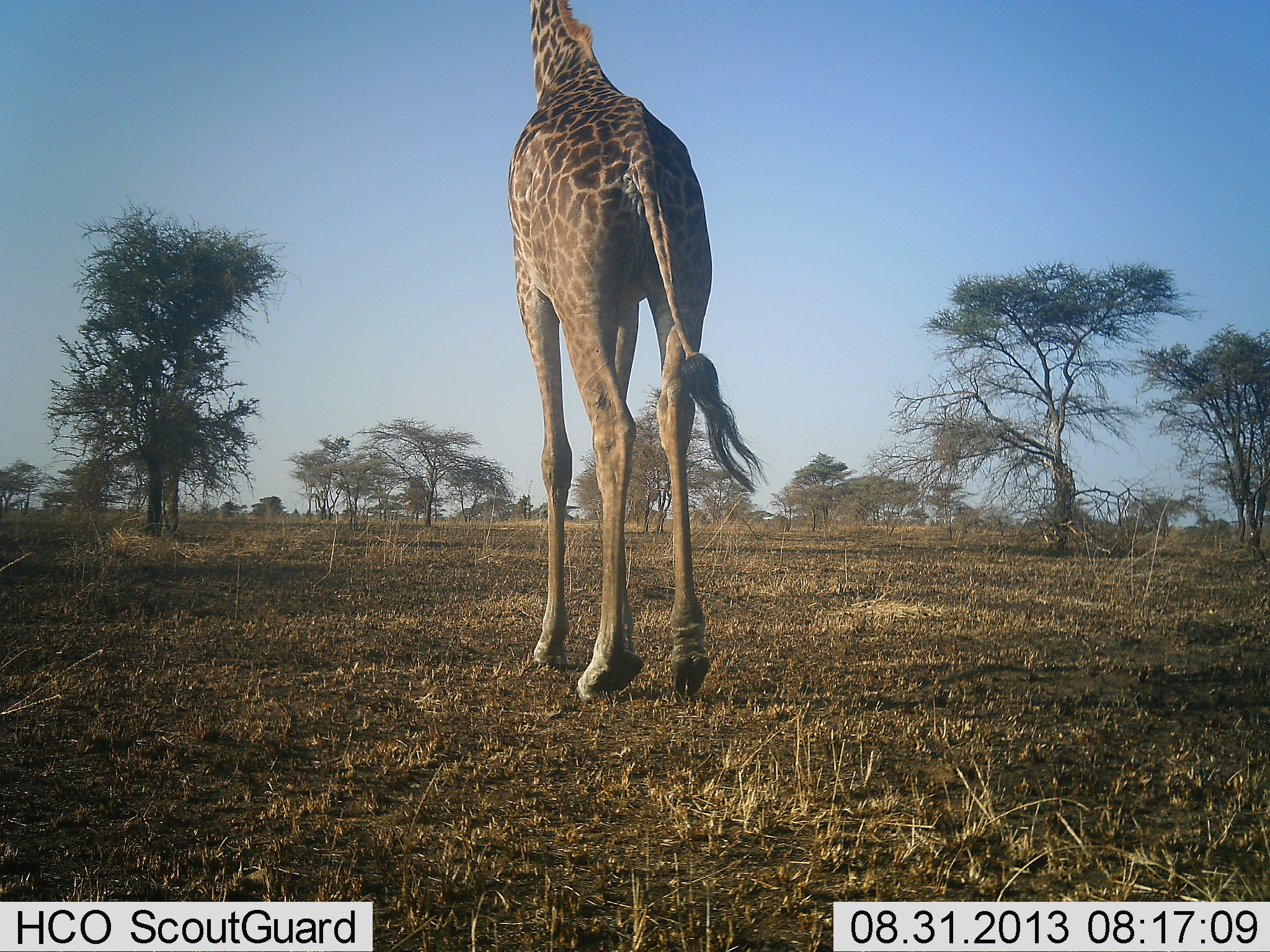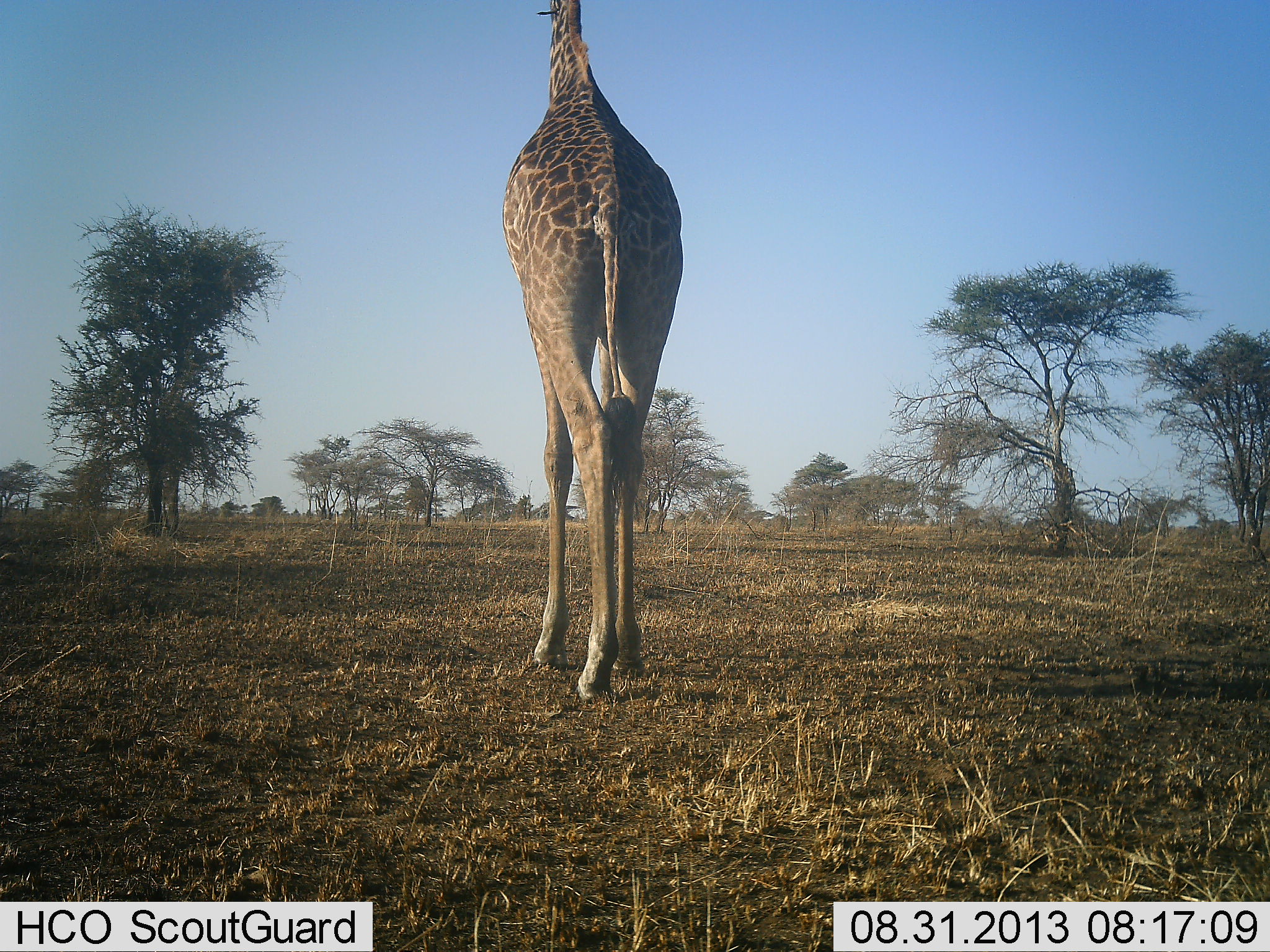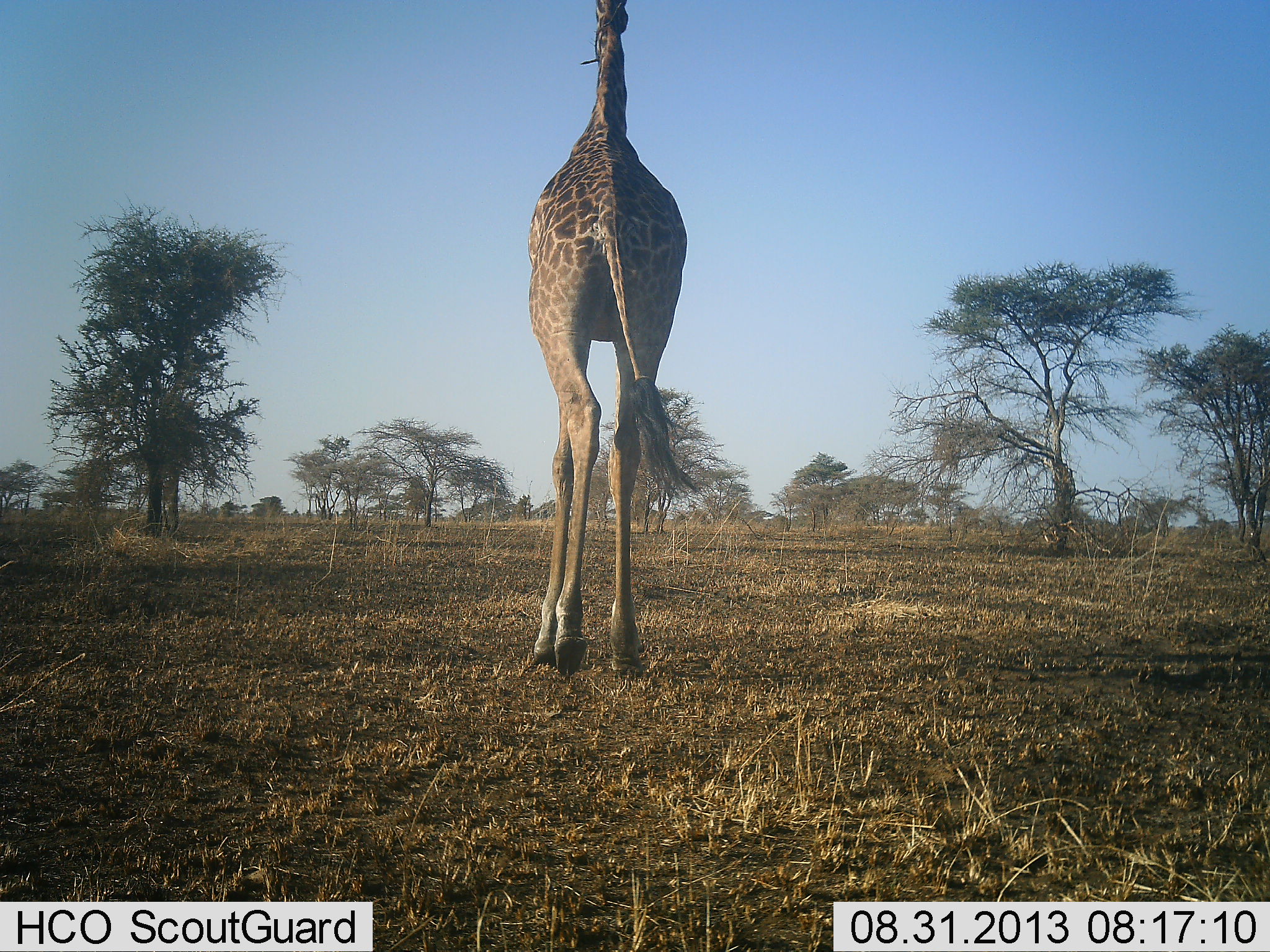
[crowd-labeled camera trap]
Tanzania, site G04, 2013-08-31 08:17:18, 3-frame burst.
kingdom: Animalia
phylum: Chordata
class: Mammalia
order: Artiodactyla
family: Giraffidae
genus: Giraffa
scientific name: Giraffa camelopardalis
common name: giraffe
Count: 1.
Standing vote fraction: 20%.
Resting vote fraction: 0%.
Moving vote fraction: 80%.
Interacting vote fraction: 0%.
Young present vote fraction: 0%.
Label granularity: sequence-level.